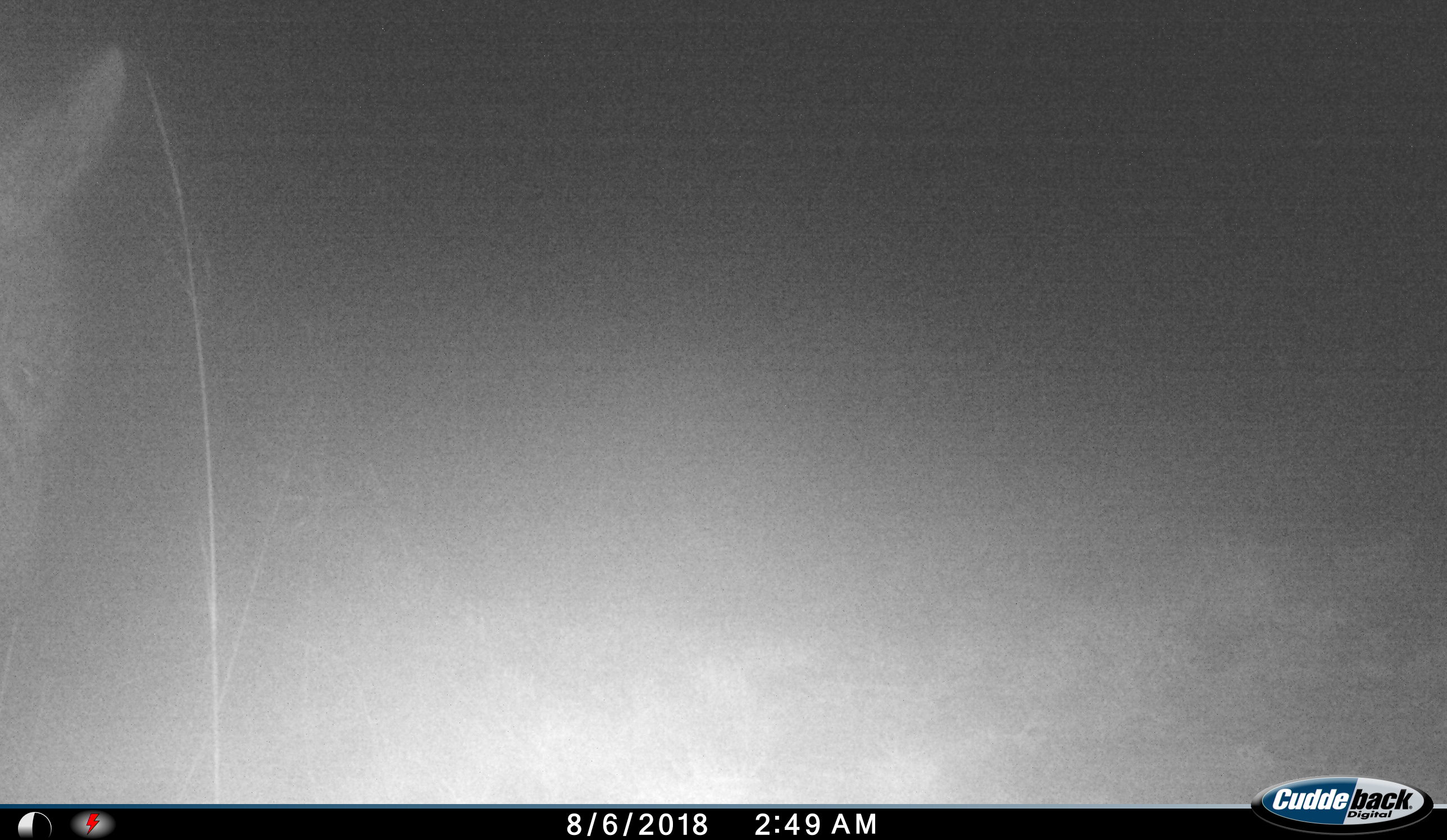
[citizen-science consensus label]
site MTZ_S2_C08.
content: unidentified animal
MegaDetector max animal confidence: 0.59